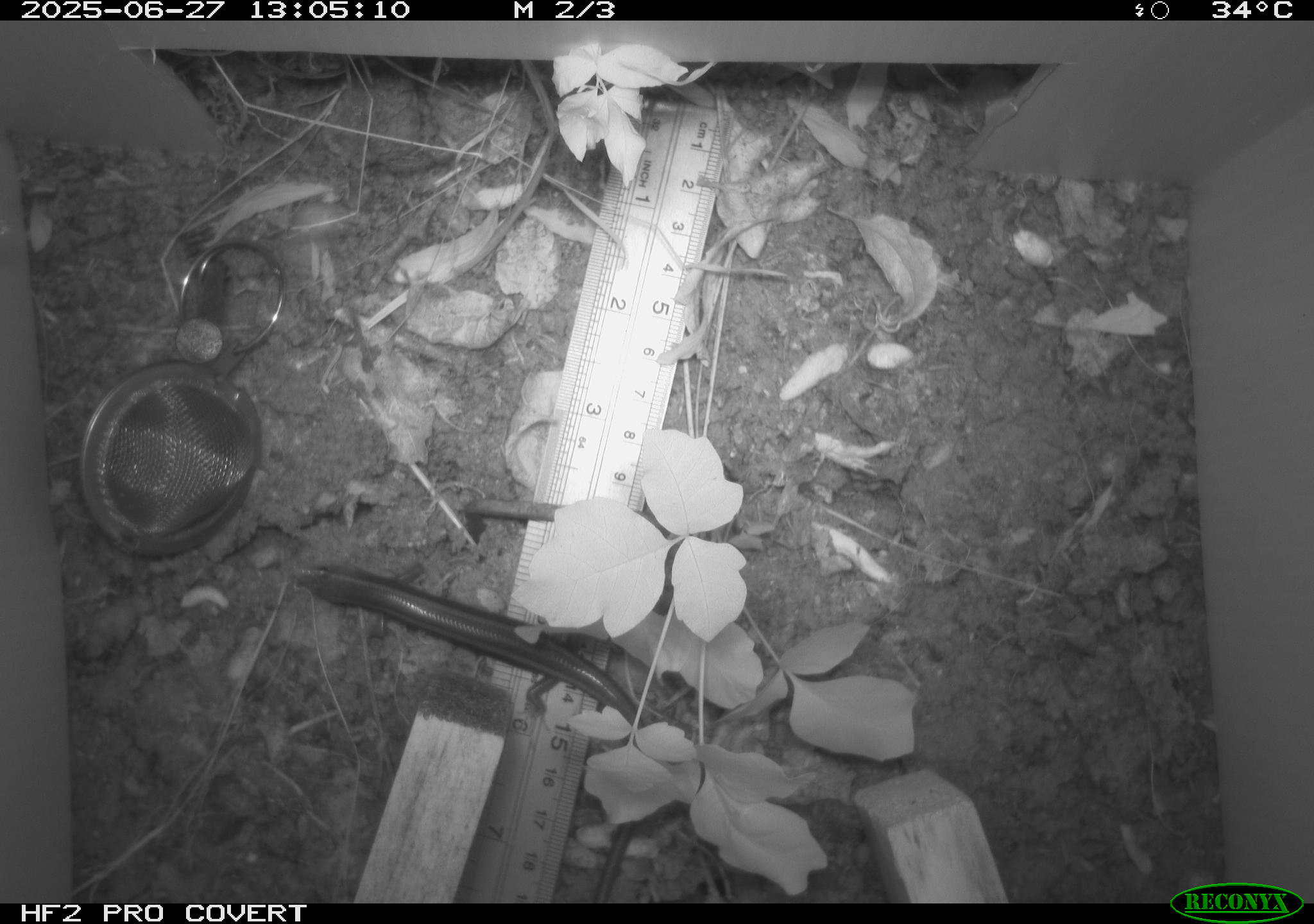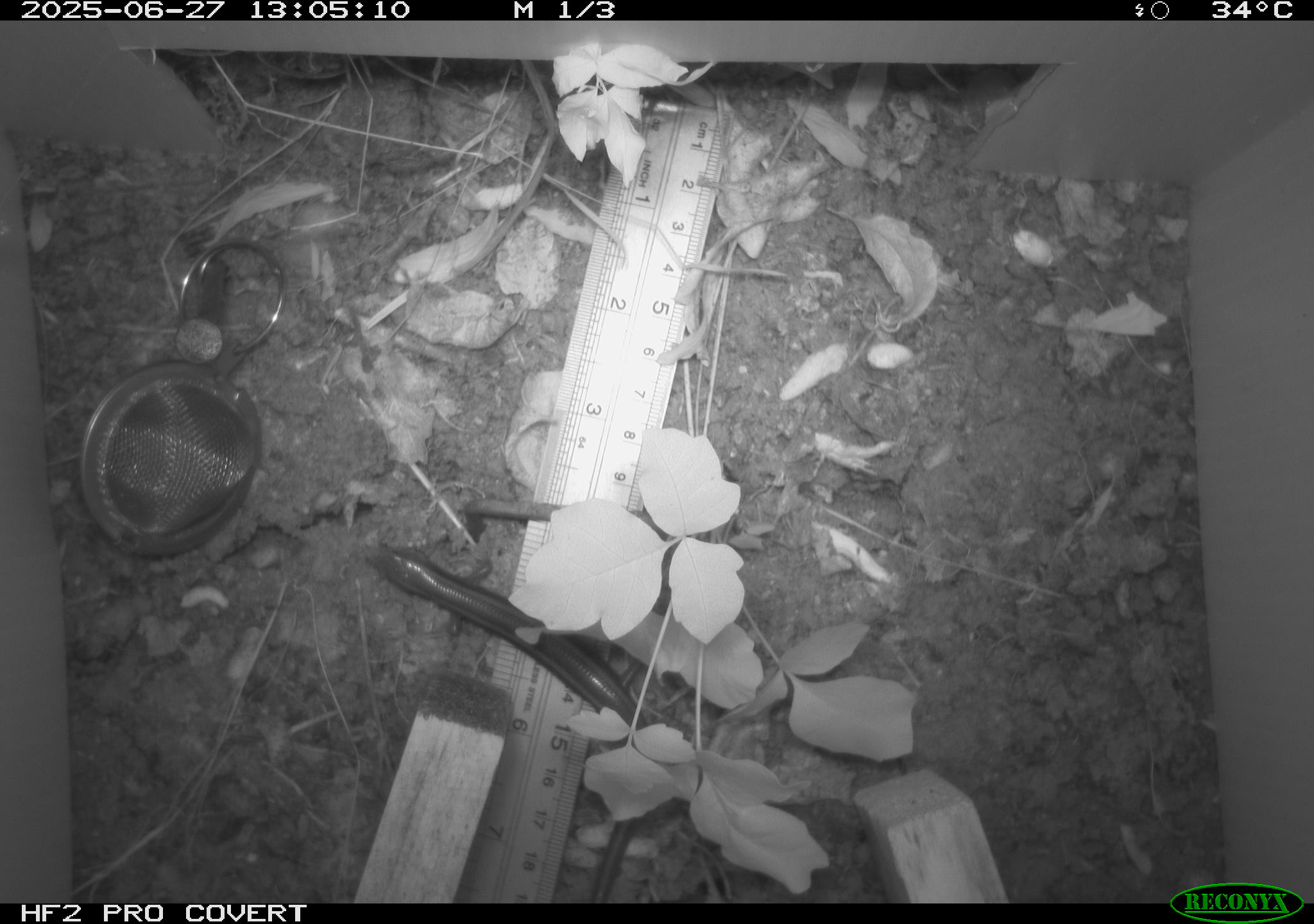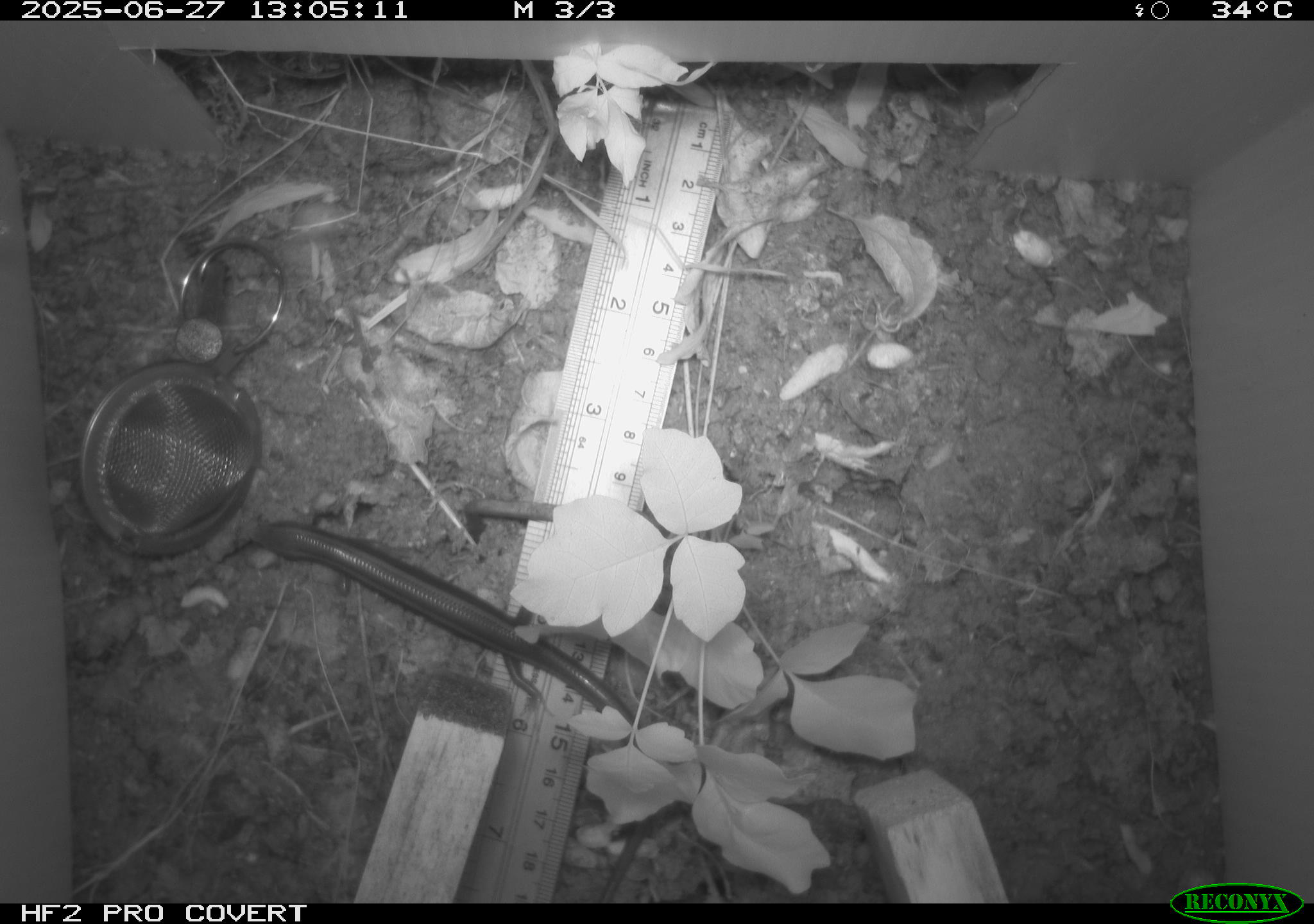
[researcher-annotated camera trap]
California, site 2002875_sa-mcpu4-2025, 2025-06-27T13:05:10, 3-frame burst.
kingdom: Animalia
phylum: Chordata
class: Reptilia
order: Squamata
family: Scincidae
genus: Plestiodon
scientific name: Plestiodon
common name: blue-tailed skinks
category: plestiodon species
Plestiodon species (blue-tailed skinks) (Plestiodon).